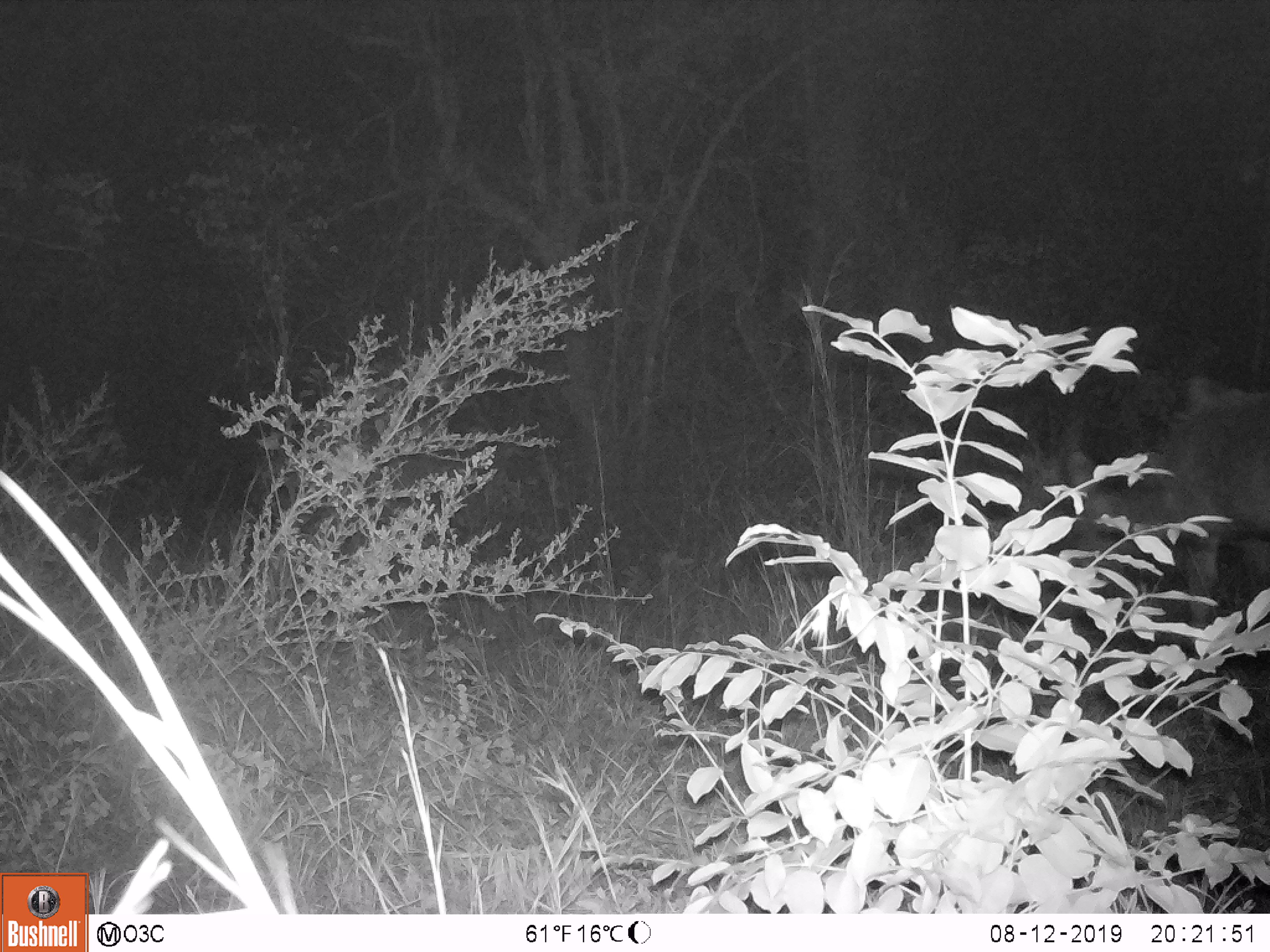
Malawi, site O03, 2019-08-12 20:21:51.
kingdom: Animalia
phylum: Chordata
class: Mammalia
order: Artiodactyla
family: Bovidae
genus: Tragelaphus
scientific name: Tragelaphus strepsiceros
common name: greater kudu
Greater kudu (Tragelaphus strepsiceros), count 1.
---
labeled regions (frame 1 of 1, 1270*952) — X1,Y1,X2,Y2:
greater kudu: 1037,380,1262,635